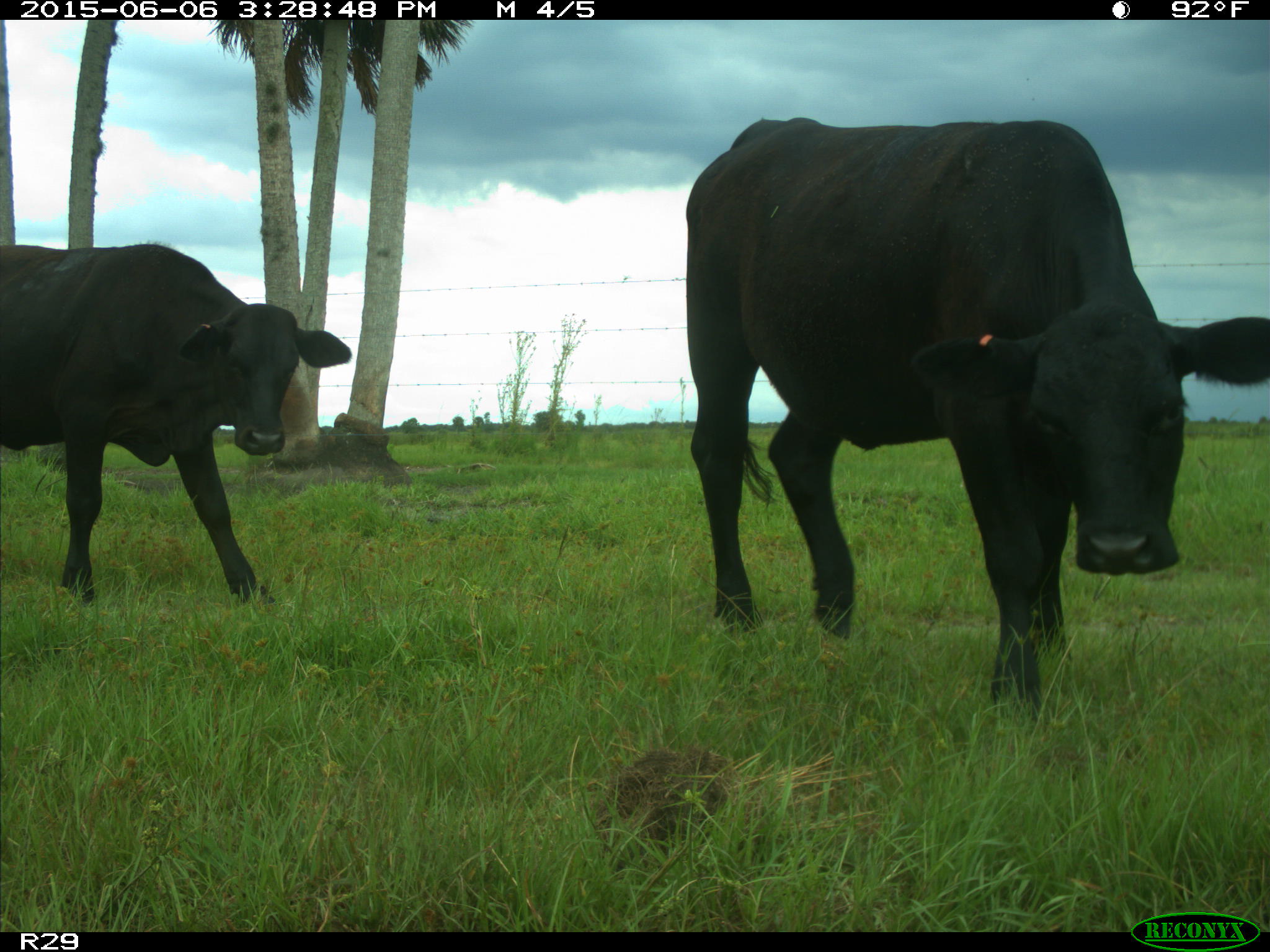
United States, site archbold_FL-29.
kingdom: Animalia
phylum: Chordata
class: Mammalia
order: Artiodactyla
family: Bovidae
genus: Bos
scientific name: Bos taurus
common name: domestic cow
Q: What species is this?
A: Bos taurus (domestic cow).